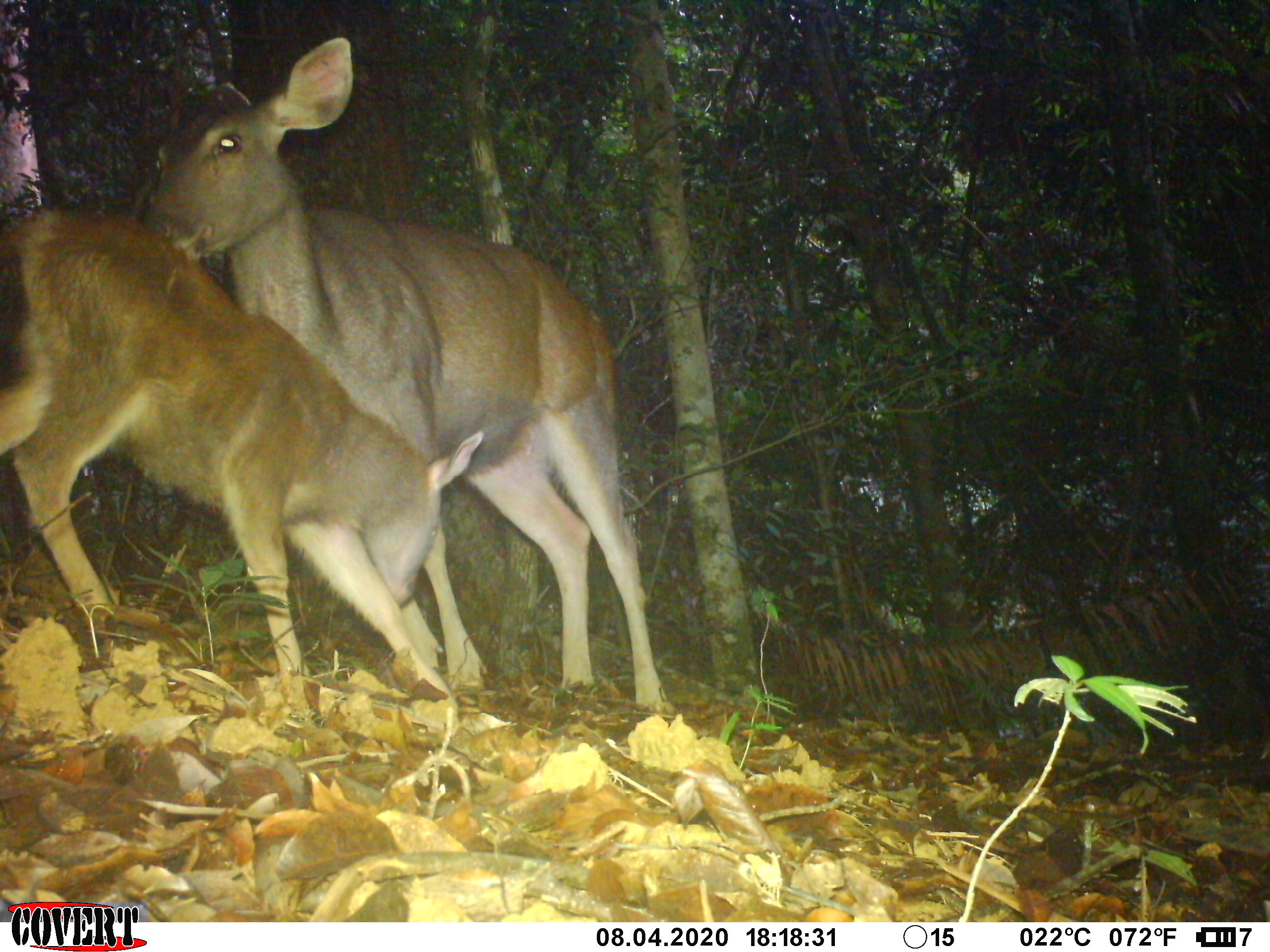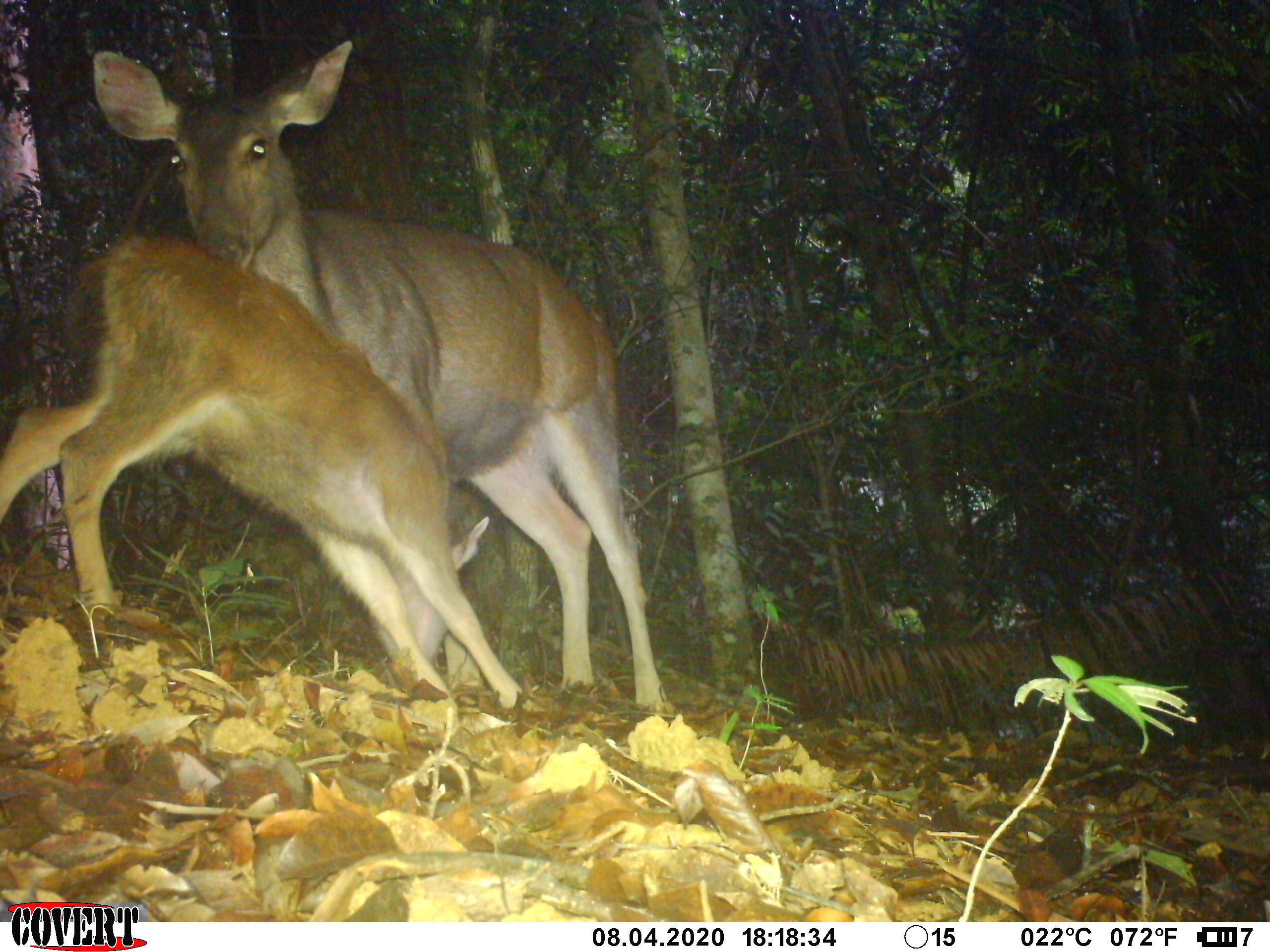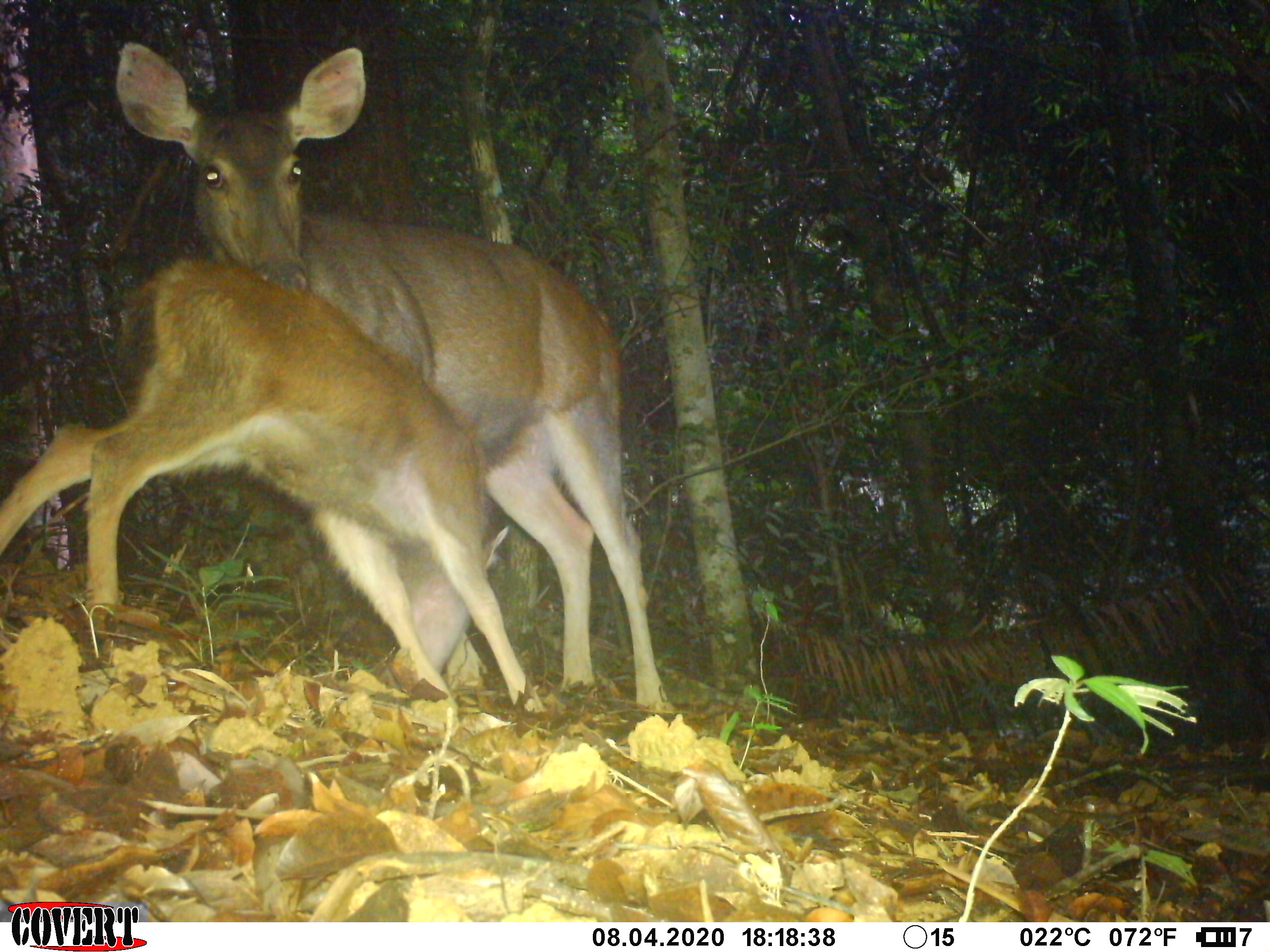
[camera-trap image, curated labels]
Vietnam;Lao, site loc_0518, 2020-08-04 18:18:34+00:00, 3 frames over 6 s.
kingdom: Animalia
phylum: Chordata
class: Mammalia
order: Artiodactyla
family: Cervidae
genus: Rusa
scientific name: Rusa unicolor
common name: sambar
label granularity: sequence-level